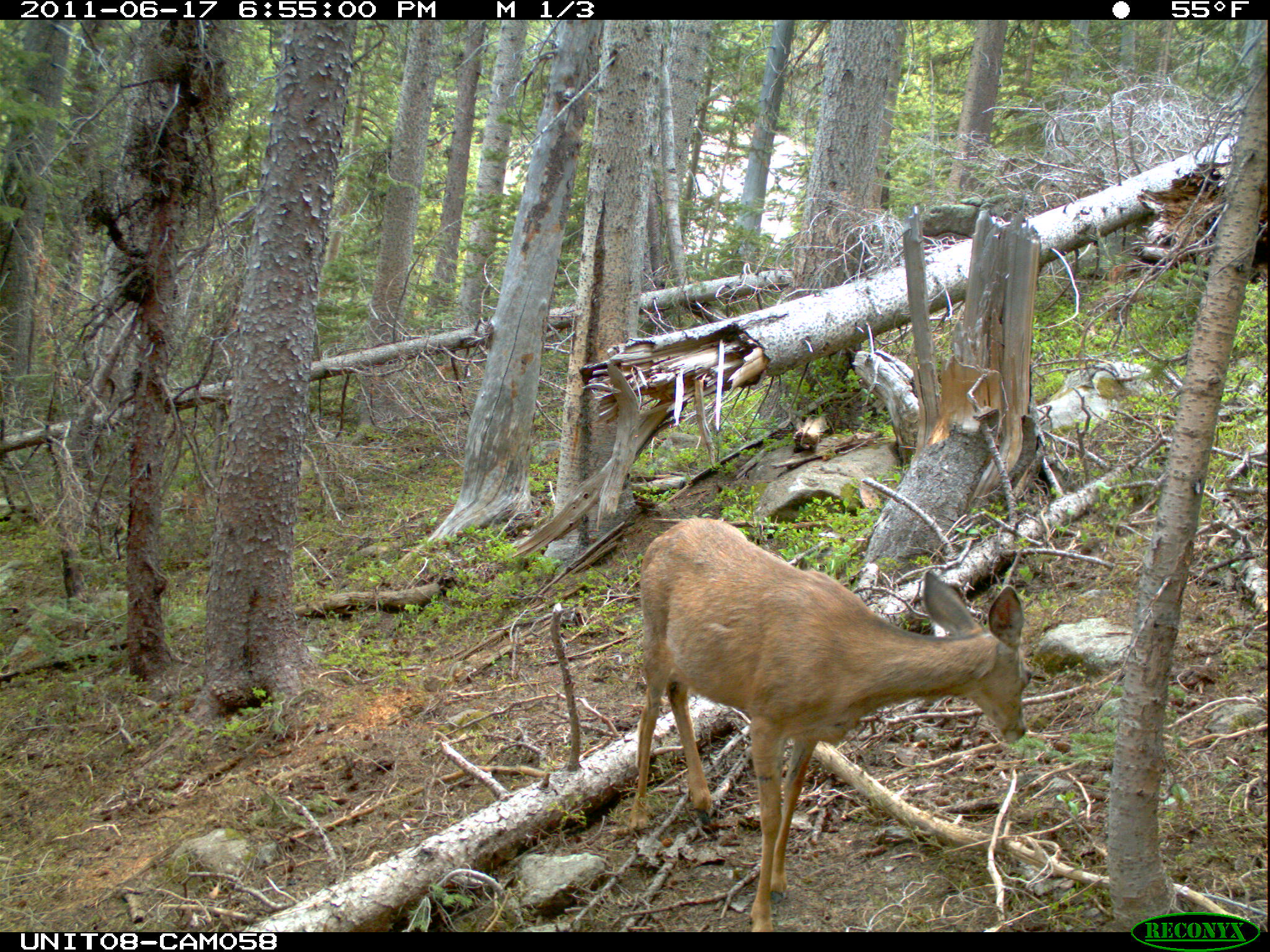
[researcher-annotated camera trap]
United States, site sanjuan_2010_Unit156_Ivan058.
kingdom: Animalia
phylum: Chordata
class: Mammalia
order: Artiodactyla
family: Cervidae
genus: Odocoileus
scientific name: Odocoileus hemionus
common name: mule deer